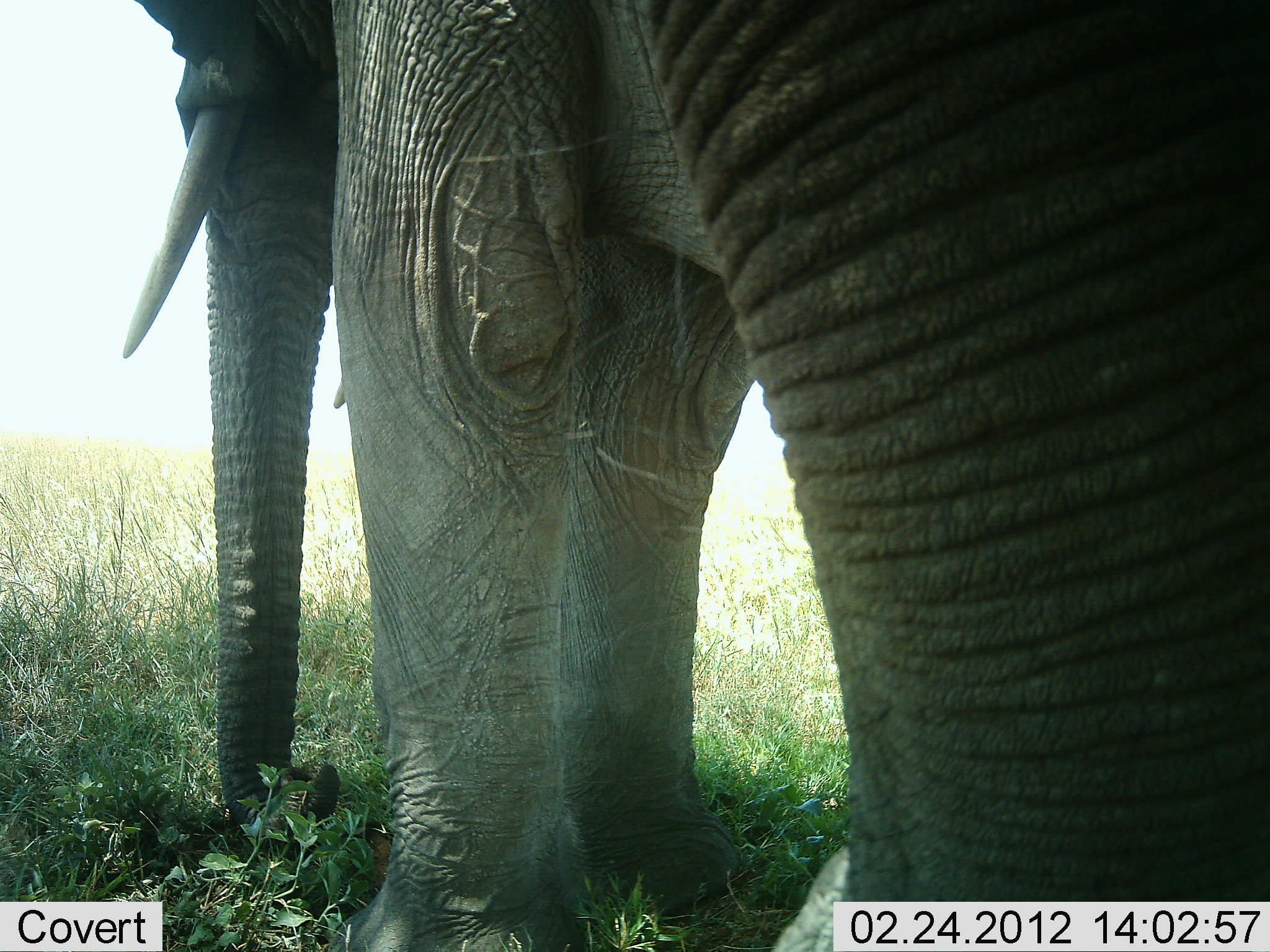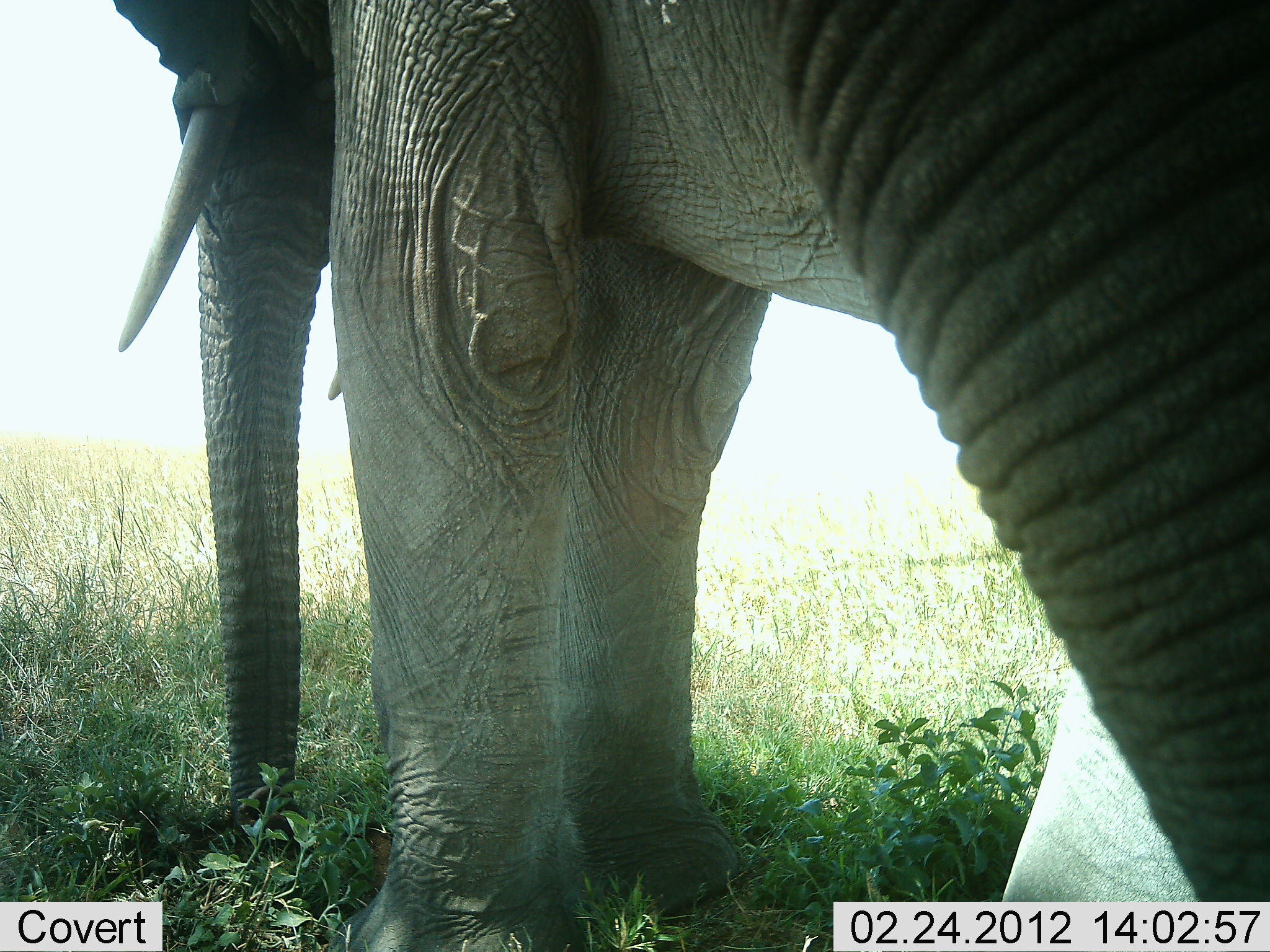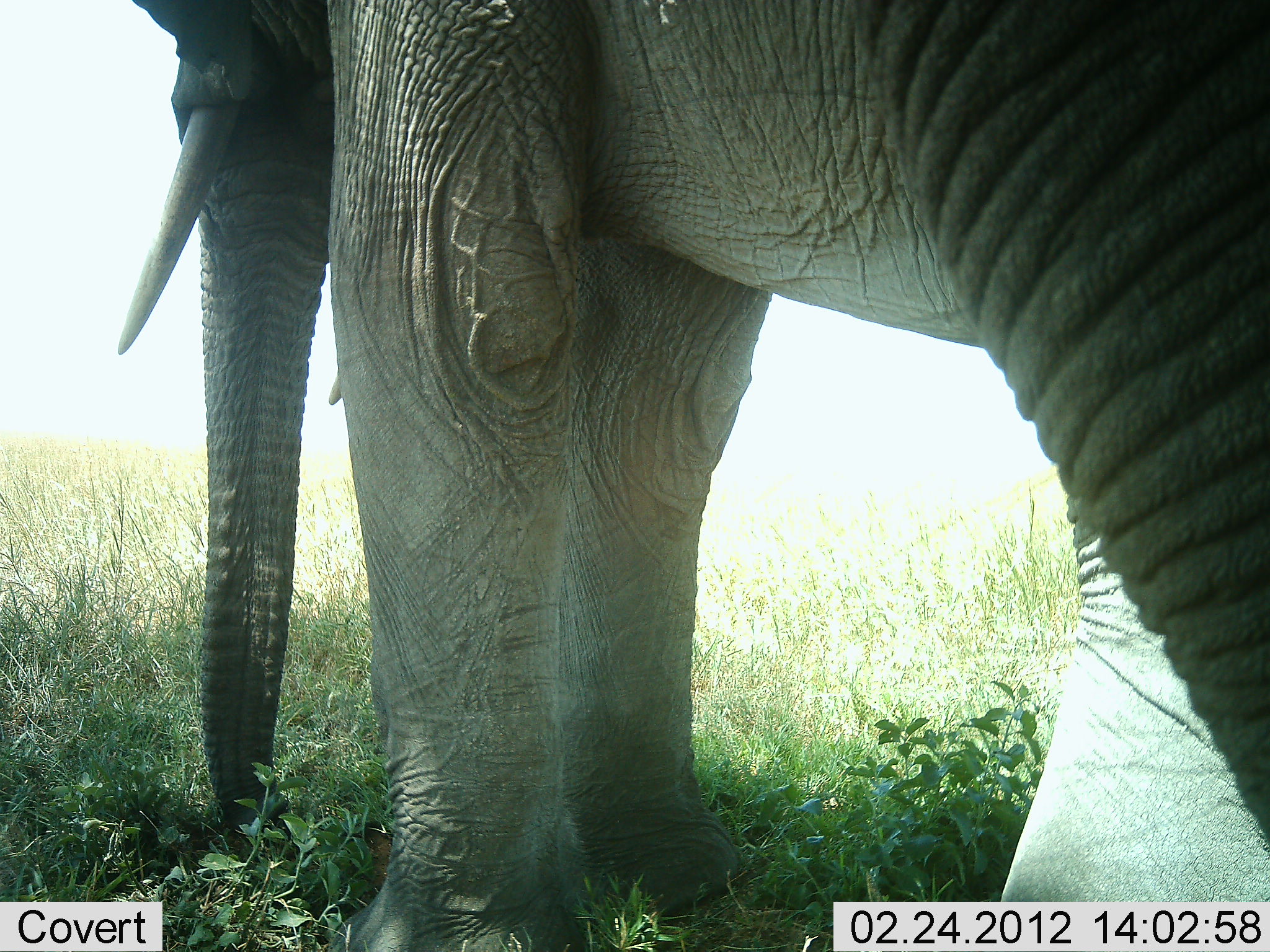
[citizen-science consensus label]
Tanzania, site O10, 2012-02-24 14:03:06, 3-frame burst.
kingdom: Animalia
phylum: Chordata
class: Mammalia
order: Proboscidea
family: Elephantidae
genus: Loxodonta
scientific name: Loxodonta africana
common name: african bush elephant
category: elephant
Elephant (african bush elephant) (Loxodonta africana), count 2. Behavior (volunteer vote fractions): standing 71%, resting 0%, moving 5%, interacting 0%. Young present (vote fraction): 0%. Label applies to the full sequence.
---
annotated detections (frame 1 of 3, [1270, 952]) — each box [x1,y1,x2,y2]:
animal: [630,0,1268,950]; [122,0,754,952]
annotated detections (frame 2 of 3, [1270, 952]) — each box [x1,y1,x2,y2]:
animal: [107,1,890,952]; [766,1,1270,952]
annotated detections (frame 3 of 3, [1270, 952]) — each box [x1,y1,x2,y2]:
animal: [111,1,998,952]; [862,1,1270,898]